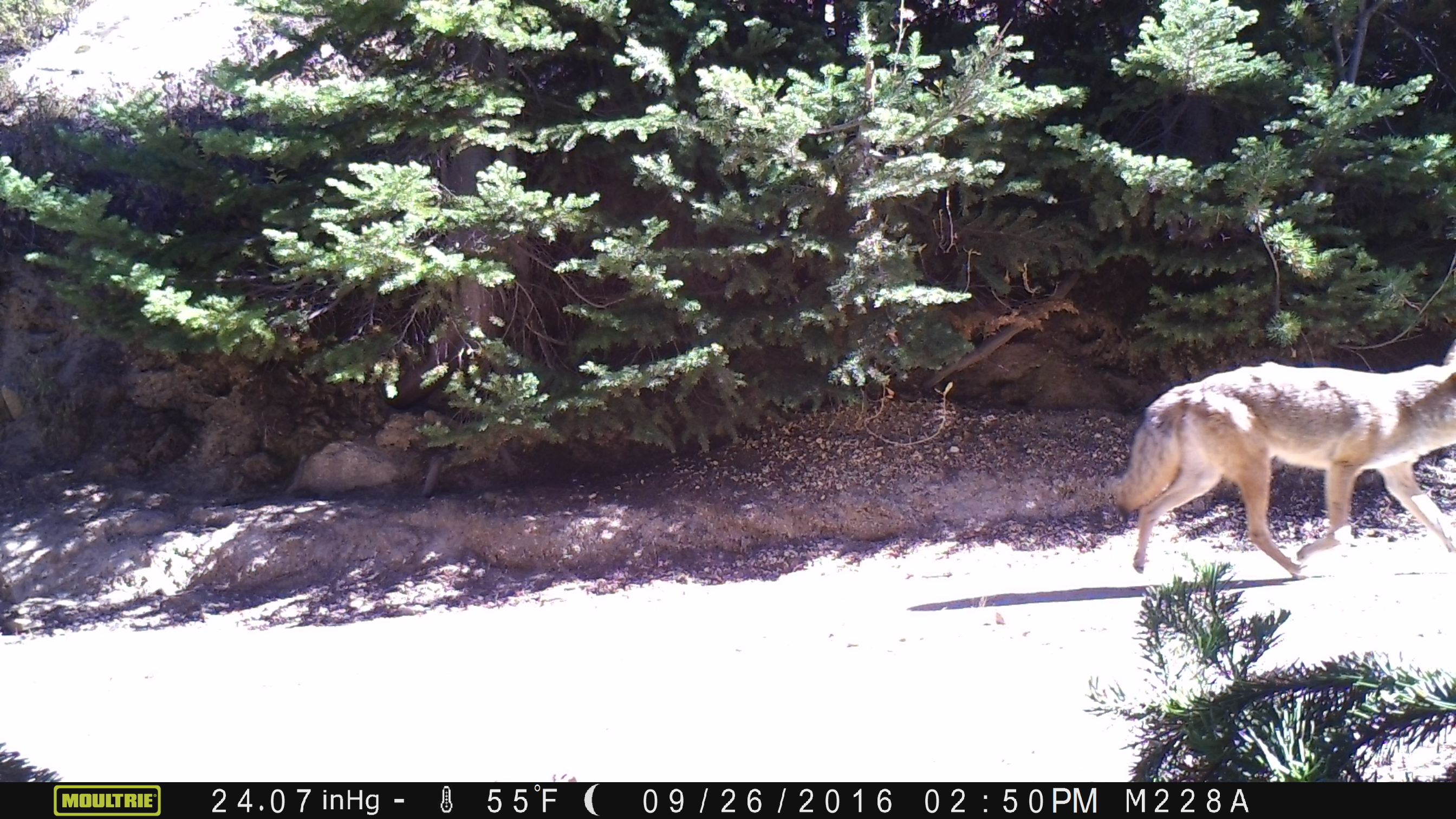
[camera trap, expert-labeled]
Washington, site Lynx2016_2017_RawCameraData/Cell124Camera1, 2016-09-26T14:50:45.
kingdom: Animalia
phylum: Chordata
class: Mammalia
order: Carnivora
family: Canidae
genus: Canis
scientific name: Canis latrans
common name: coyote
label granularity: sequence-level